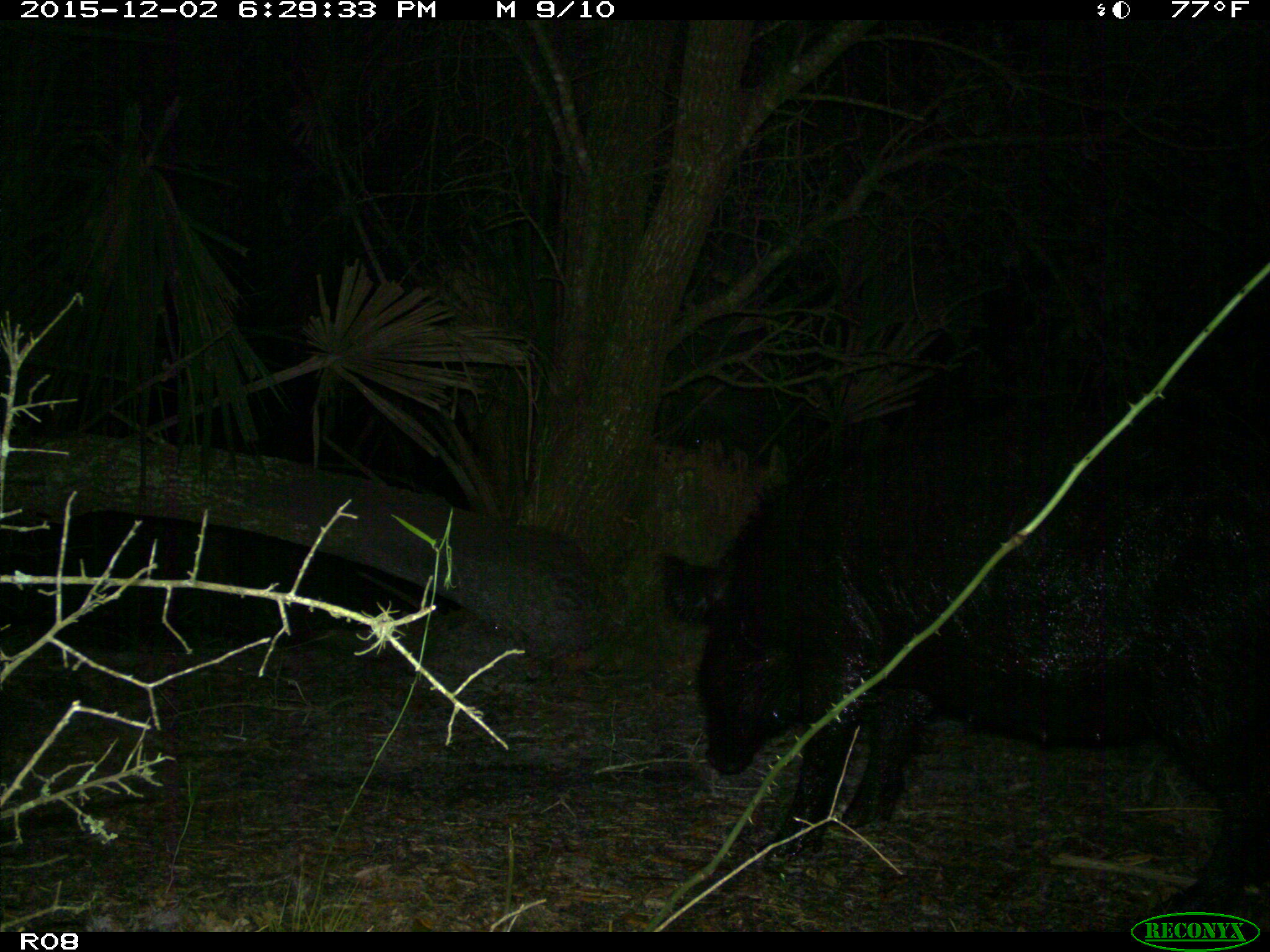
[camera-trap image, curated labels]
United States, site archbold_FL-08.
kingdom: Animalia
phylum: Chordata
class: Mammalia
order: Artiodactyla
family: Suidae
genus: Sus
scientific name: Sus scrofa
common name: wild boar